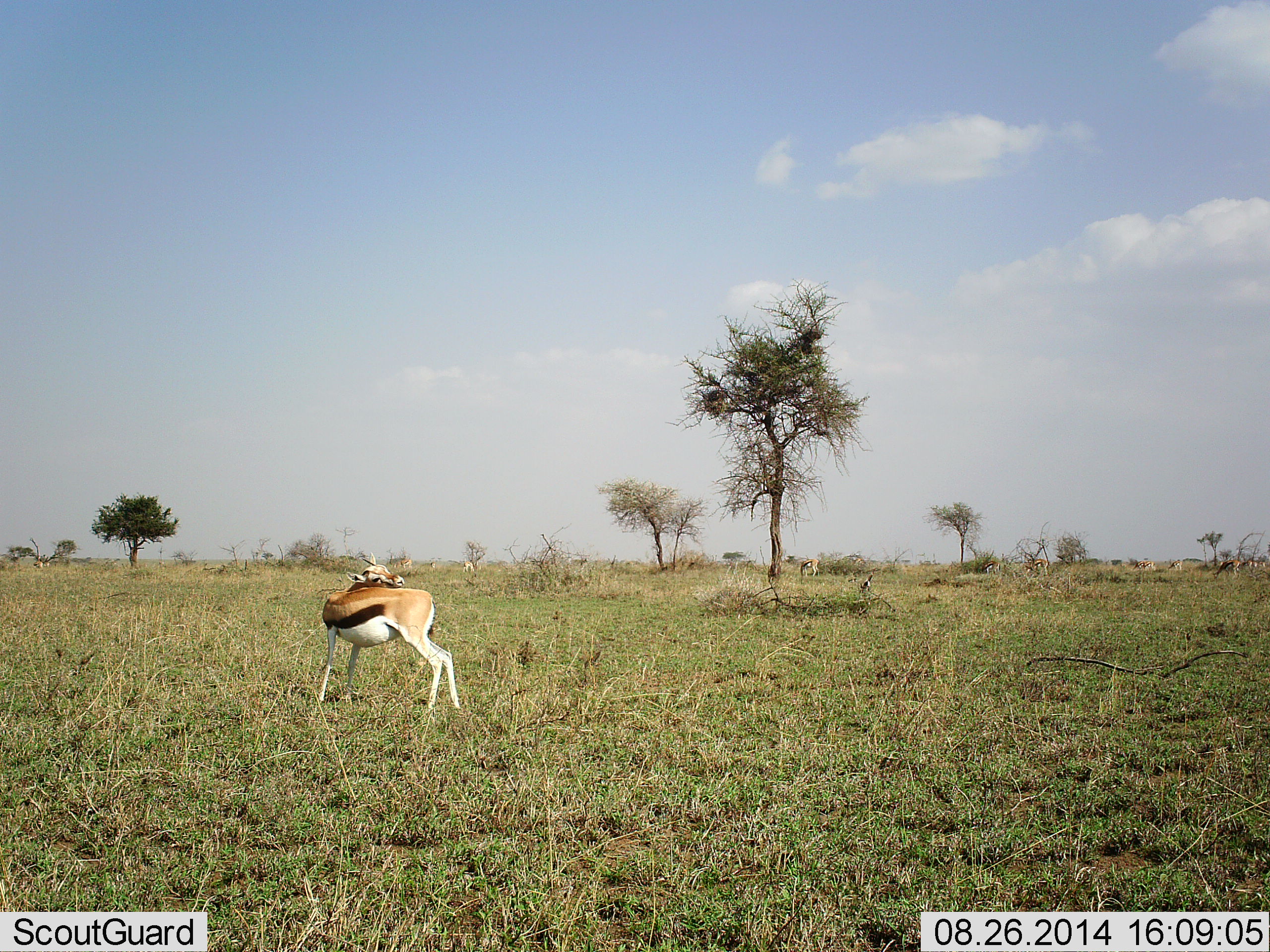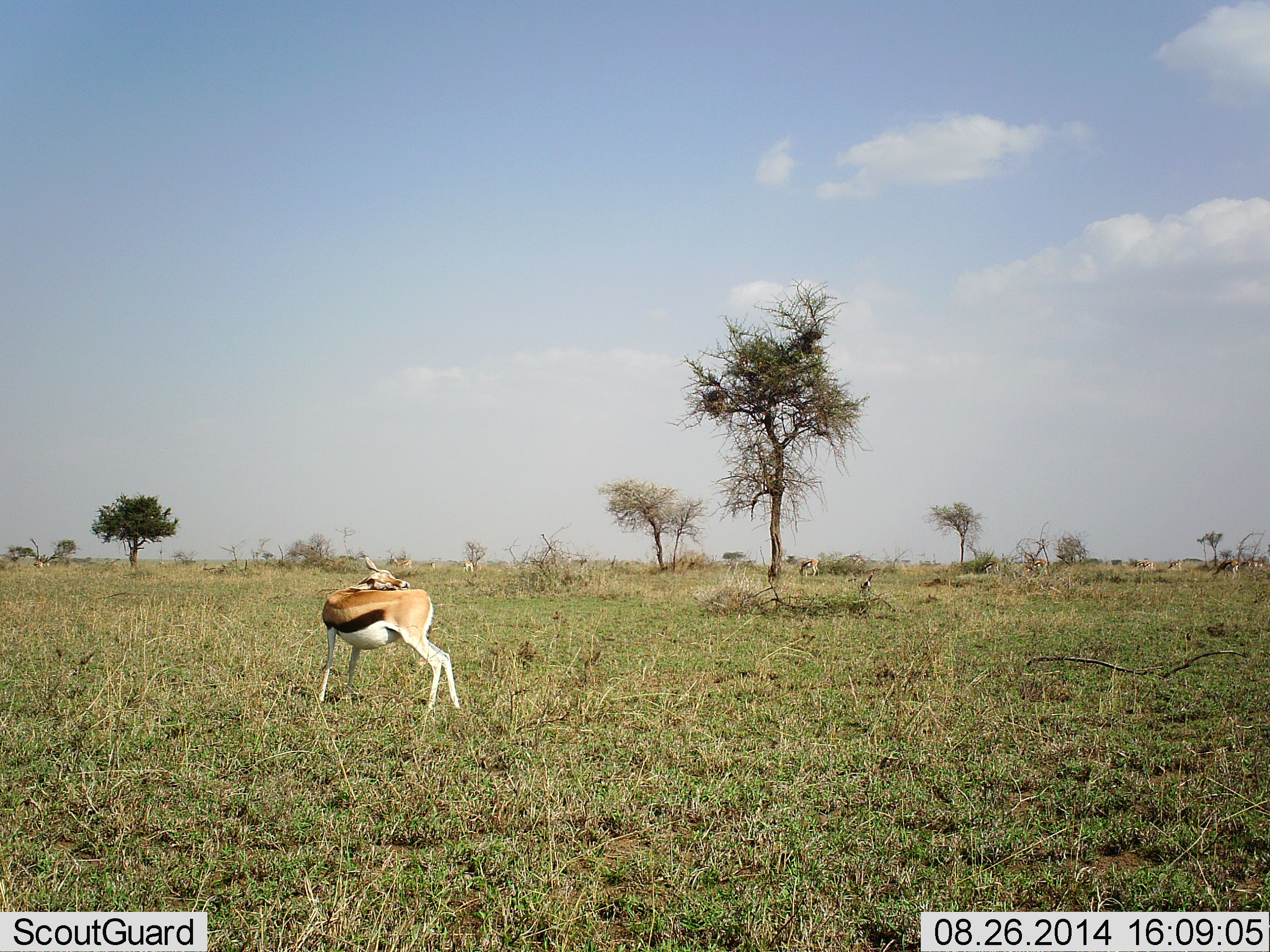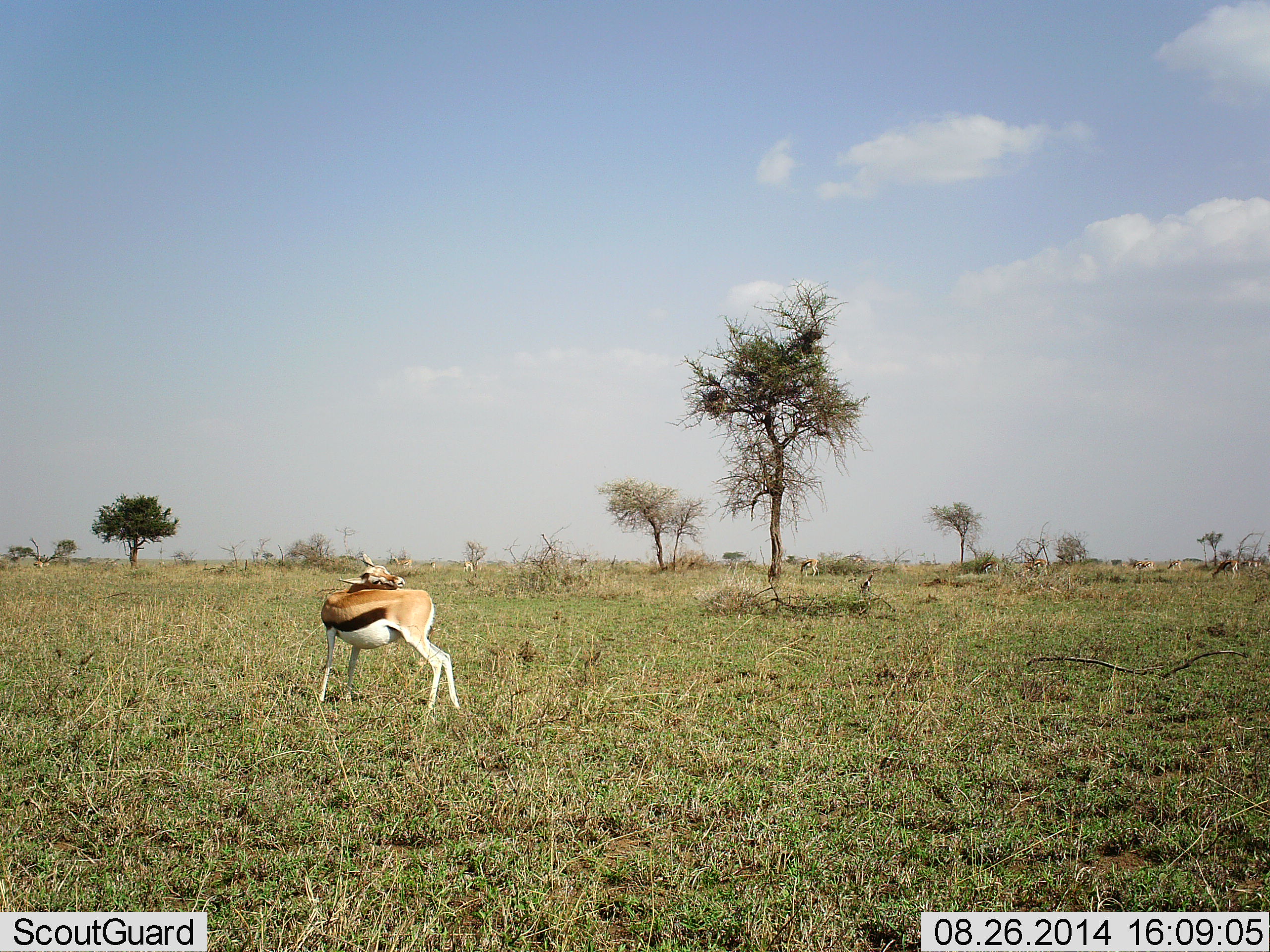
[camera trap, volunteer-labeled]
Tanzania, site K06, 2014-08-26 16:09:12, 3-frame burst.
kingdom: Animalia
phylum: Chordata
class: Mammalia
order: Artiodactyla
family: Bovidae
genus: Eudorcas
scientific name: Eudorcas thomsonii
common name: thomson's gazelle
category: gazellethomsons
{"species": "gazellethomsons (thomson's gazelle) (Eudorcas thomsonii)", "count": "1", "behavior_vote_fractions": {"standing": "90%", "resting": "0%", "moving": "0%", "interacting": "10%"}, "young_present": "0%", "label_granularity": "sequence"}